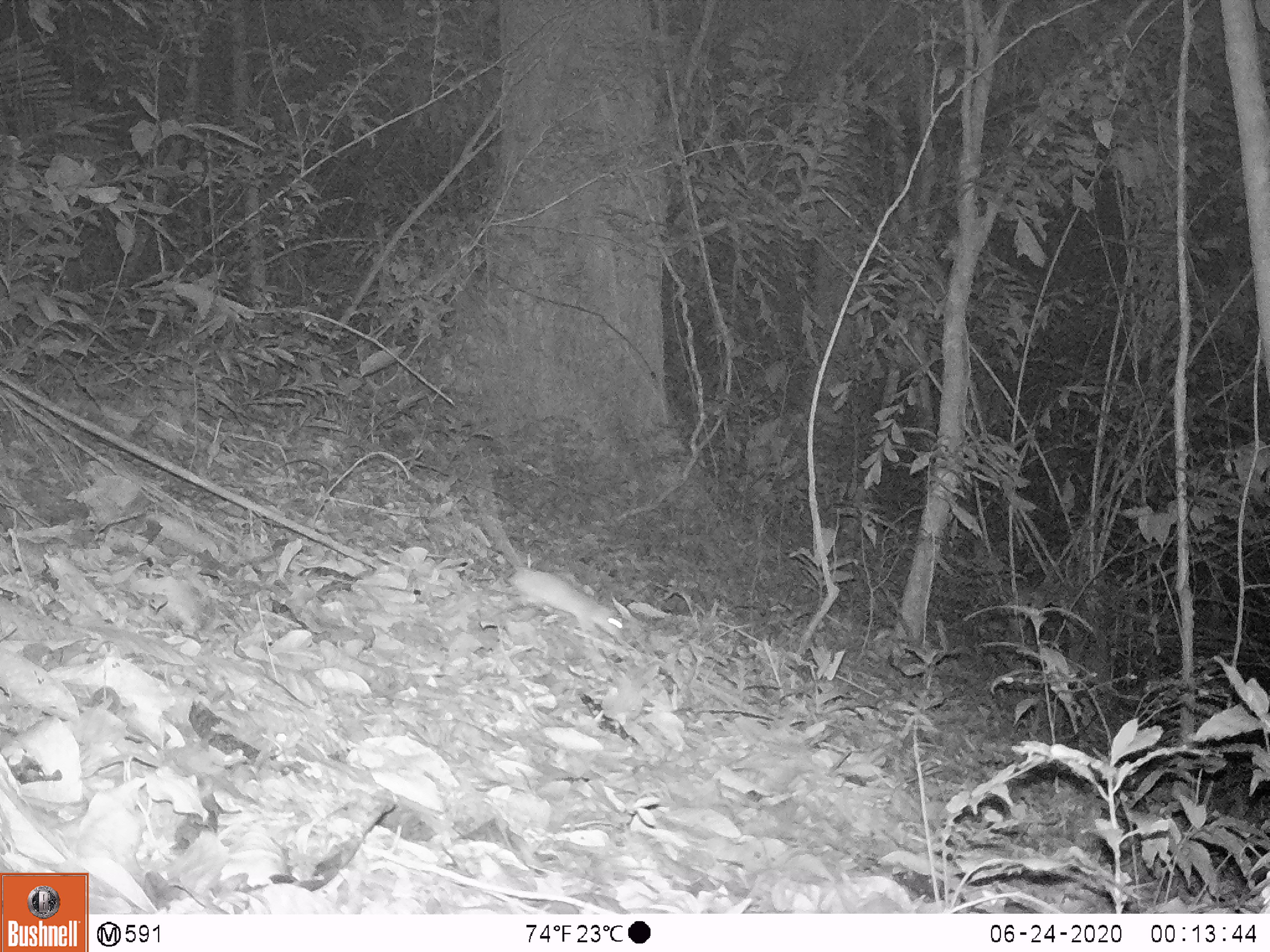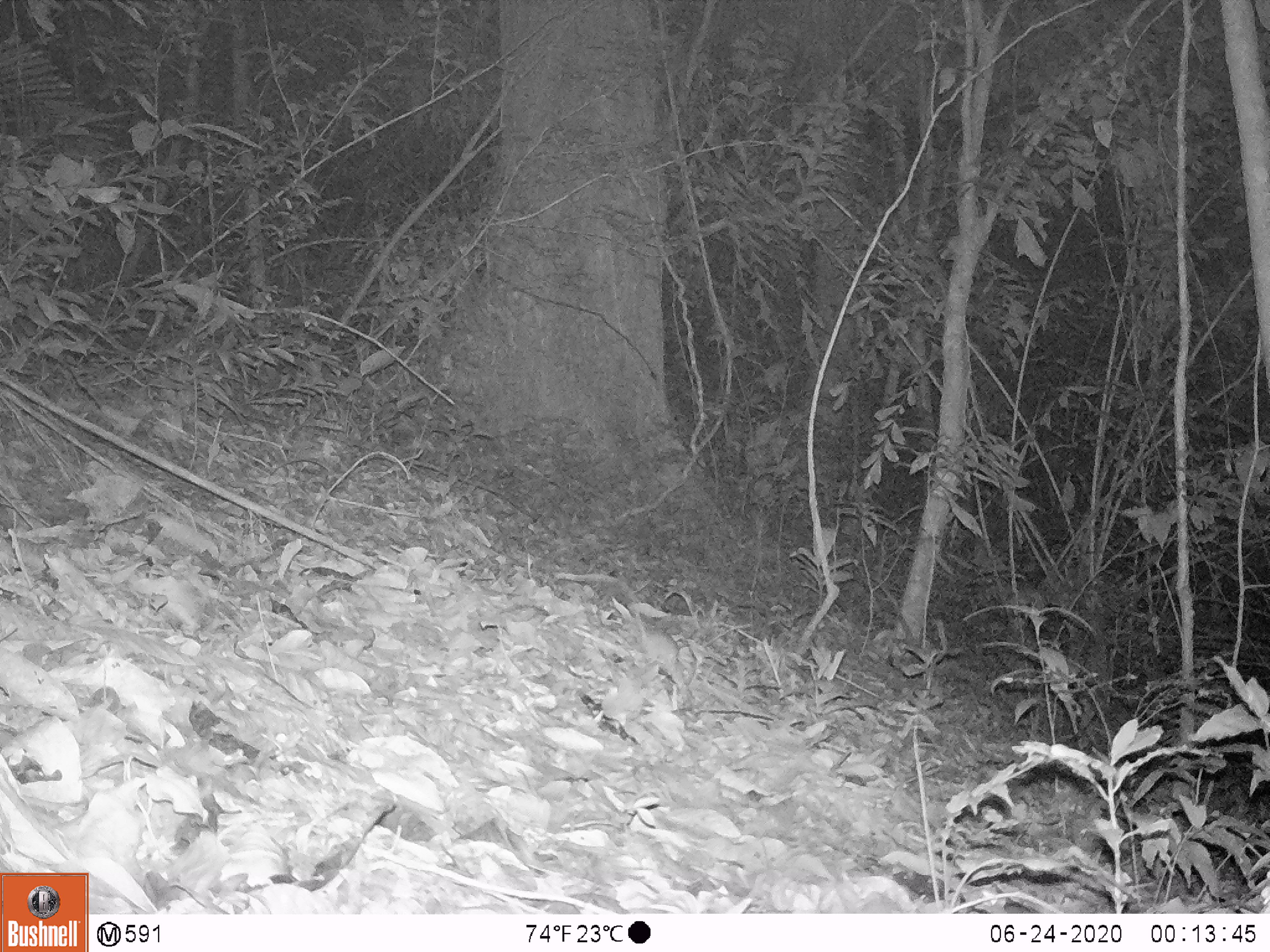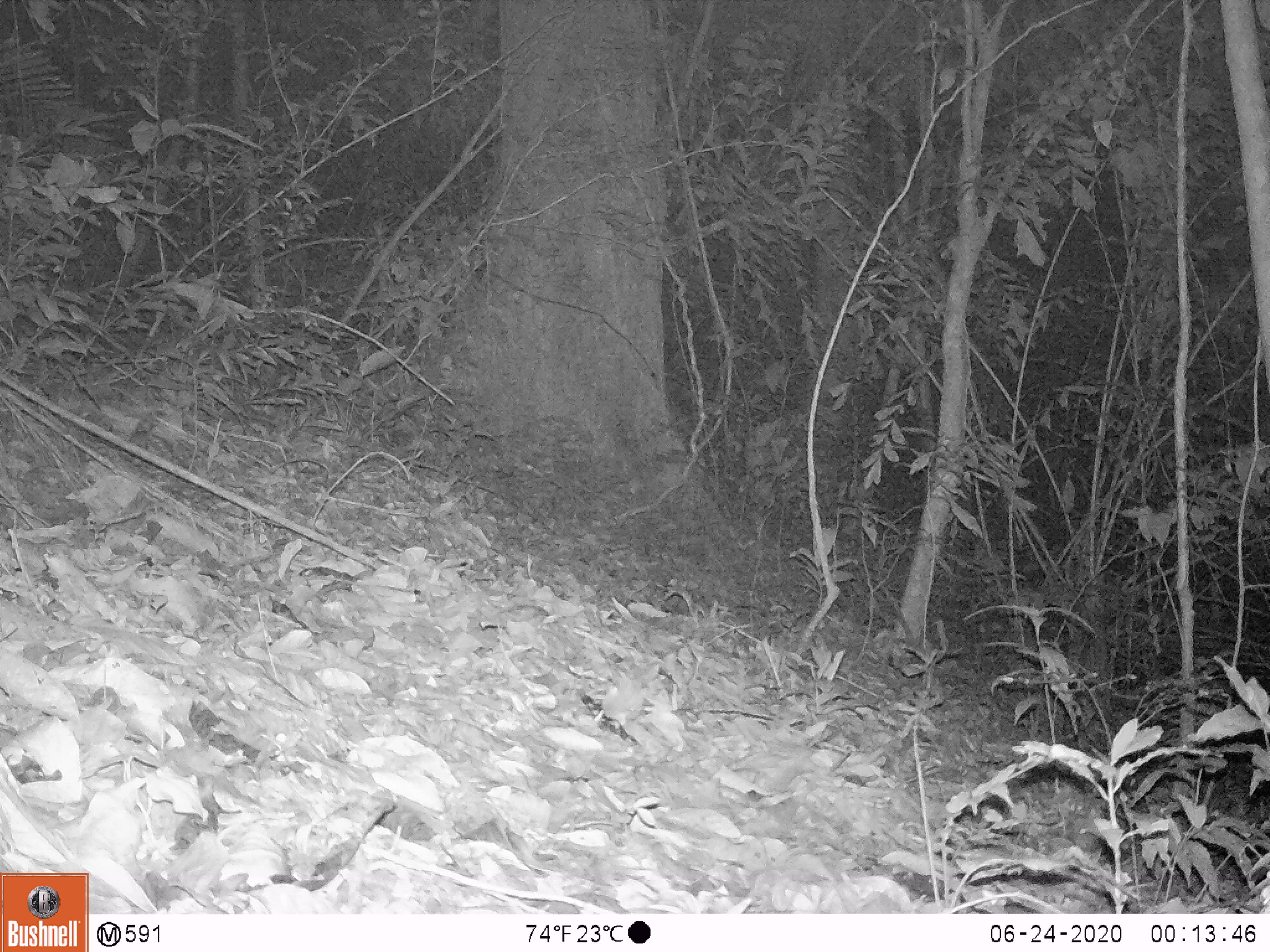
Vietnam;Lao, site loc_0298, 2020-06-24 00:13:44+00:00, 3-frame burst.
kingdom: Animalia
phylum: Chordata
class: Mammalia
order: Rodentia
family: Muridae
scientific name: Muridae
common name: old-world mice and rats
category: unidentified murid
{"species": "unidentified murid (old-world mice and rats) (Muridae)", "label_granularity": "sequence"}